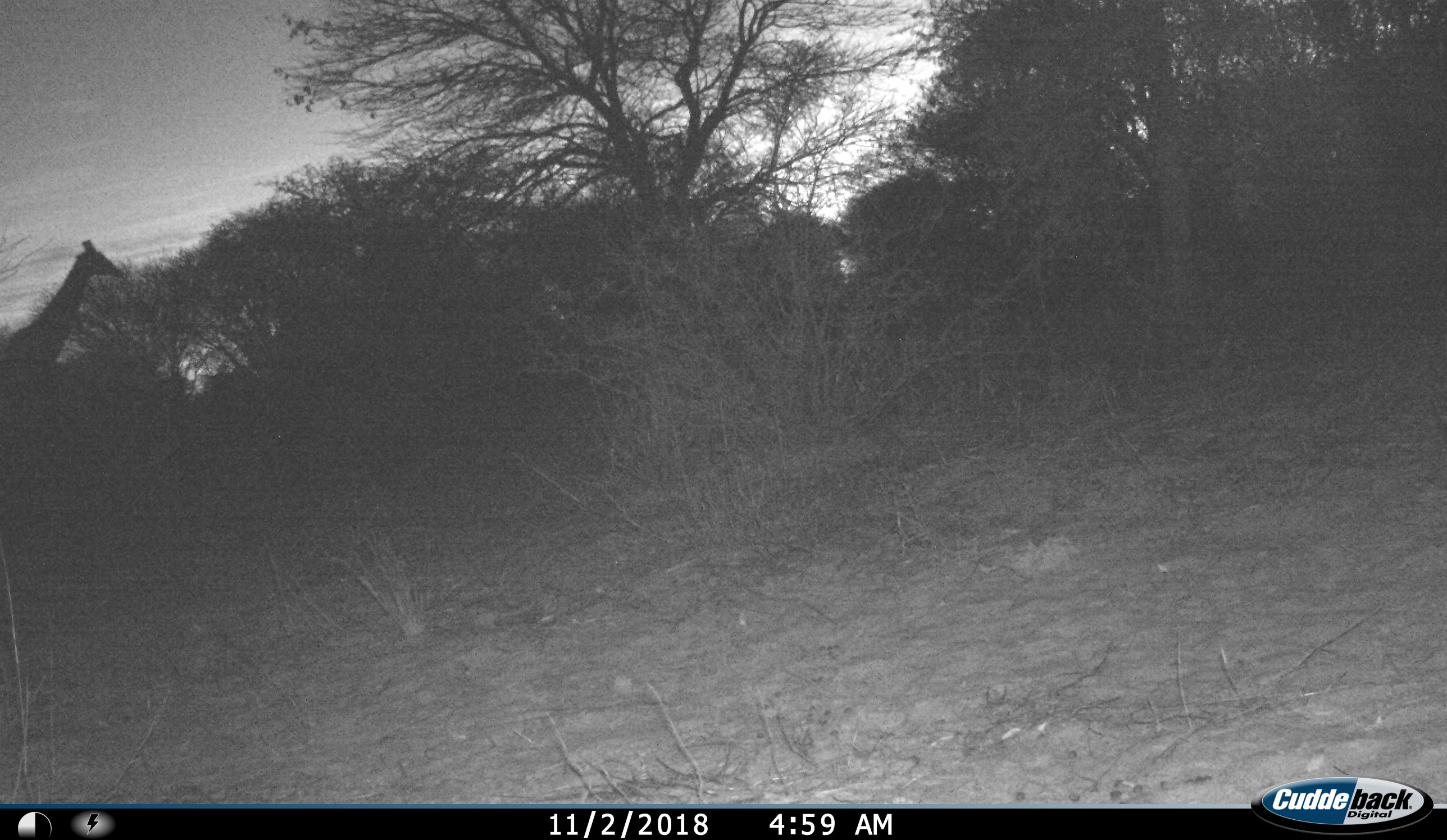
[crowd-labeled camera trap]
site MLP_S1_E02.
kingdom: Animalia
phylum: Chordata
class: Mammalia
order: Artiodactyla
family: Giraffidae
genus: Giraffa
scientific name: Giraffa camelopardalis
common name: giraffe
Giraffe (Giraffa camelopardalis), count 1. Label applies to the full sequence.